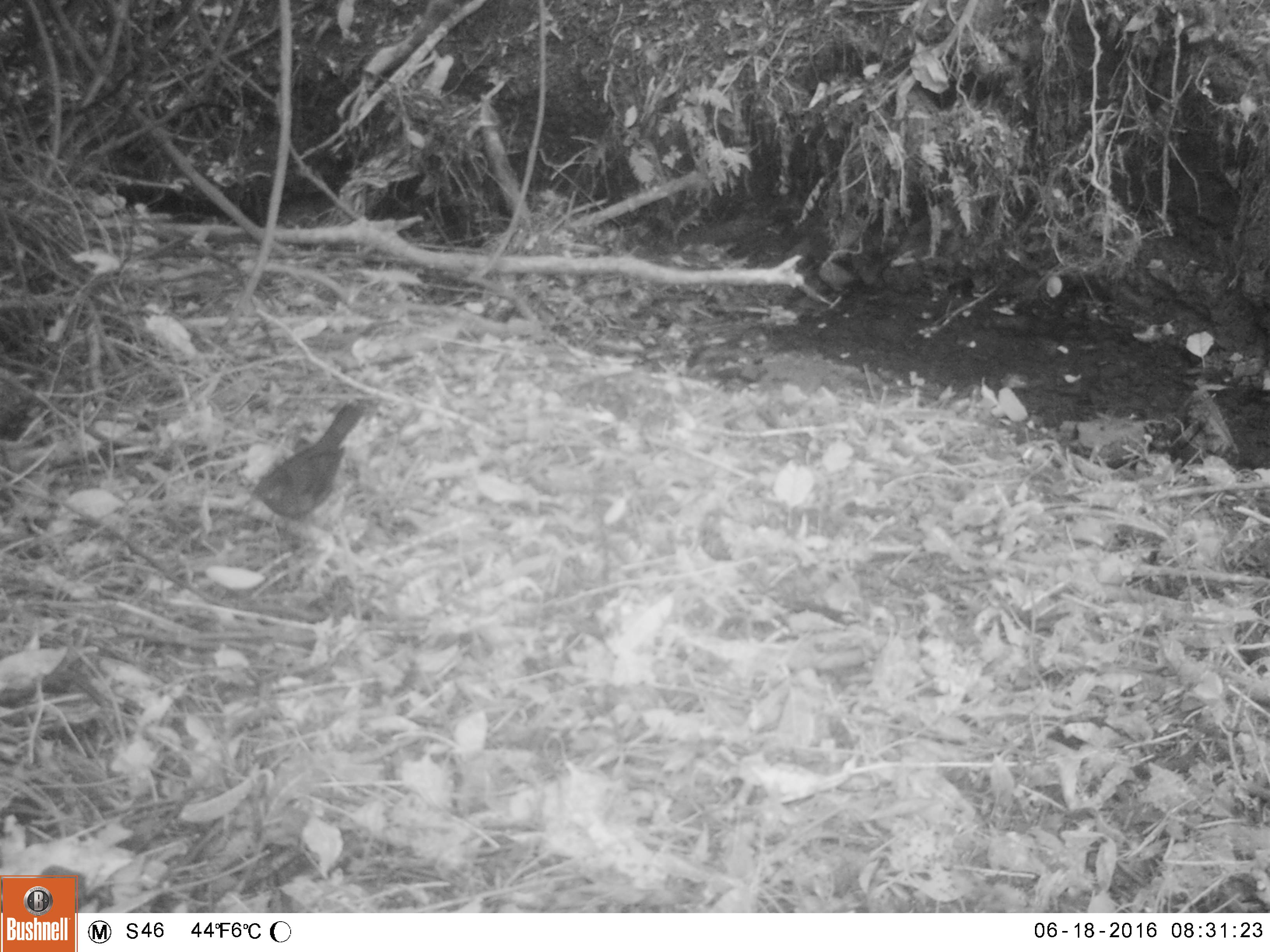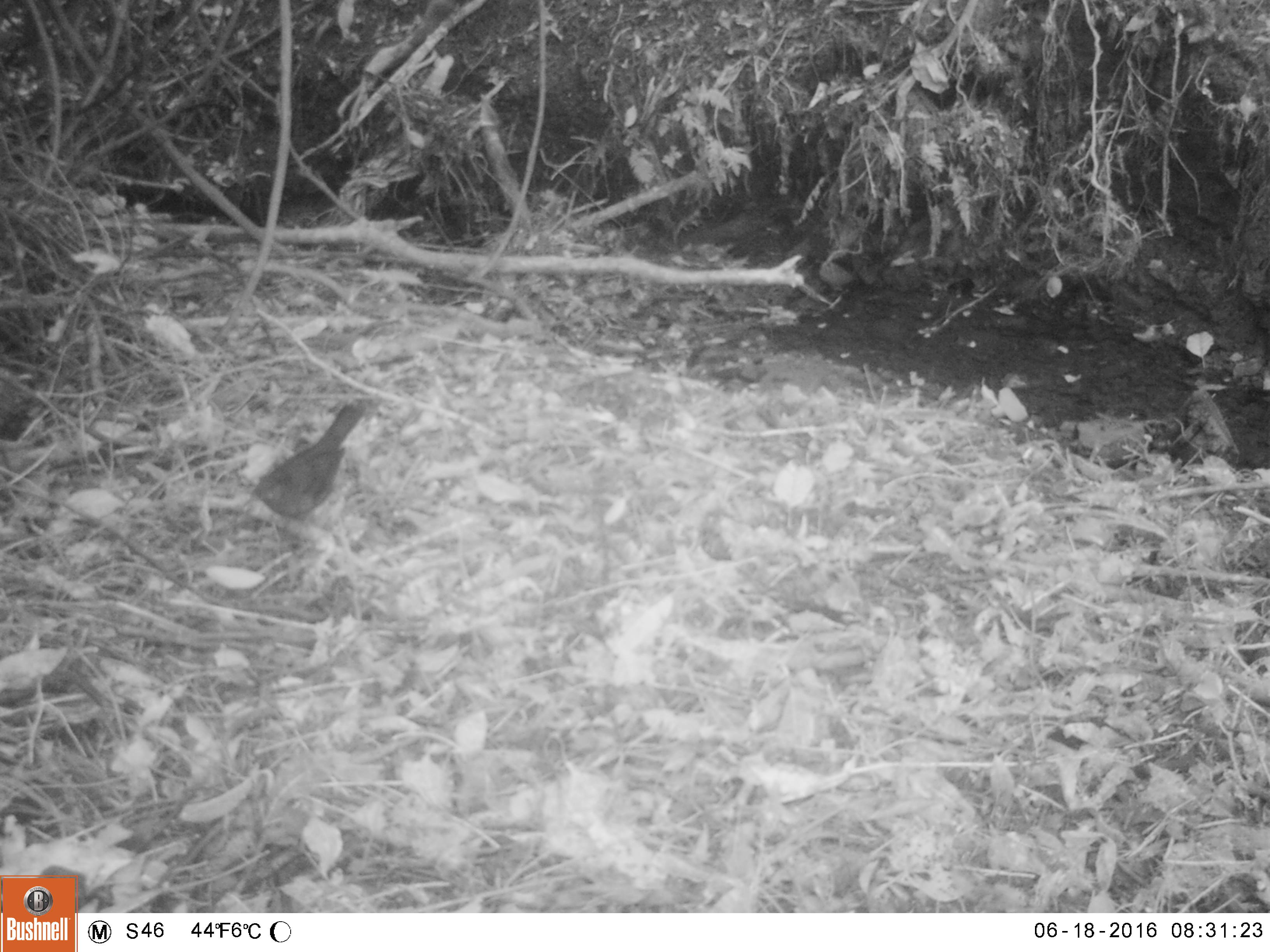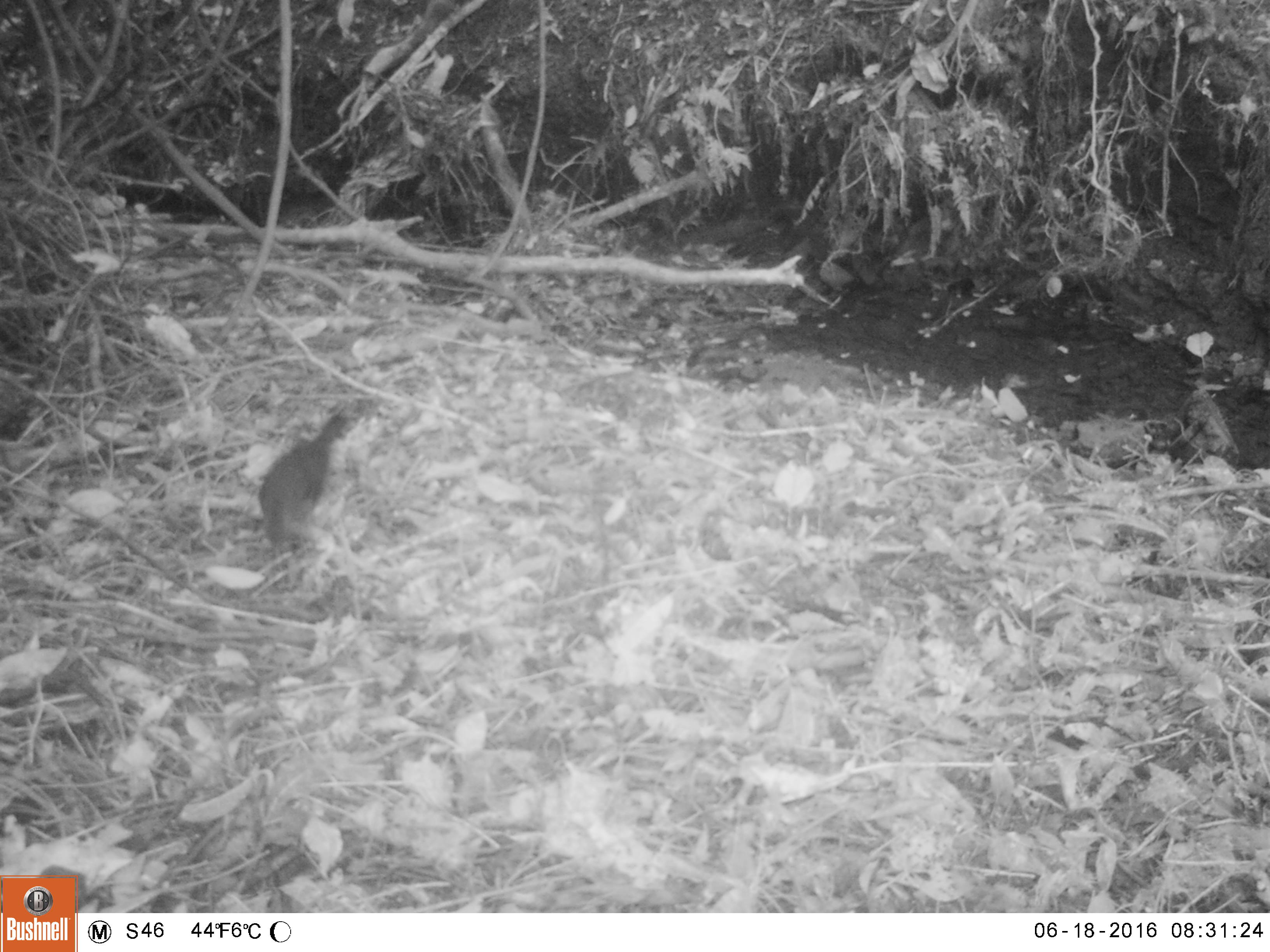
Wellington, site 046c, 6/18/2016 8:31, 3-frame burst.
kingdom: Animalia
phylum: Chordata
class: Aves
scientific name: Aves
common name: bird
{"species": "bird (Aves)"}